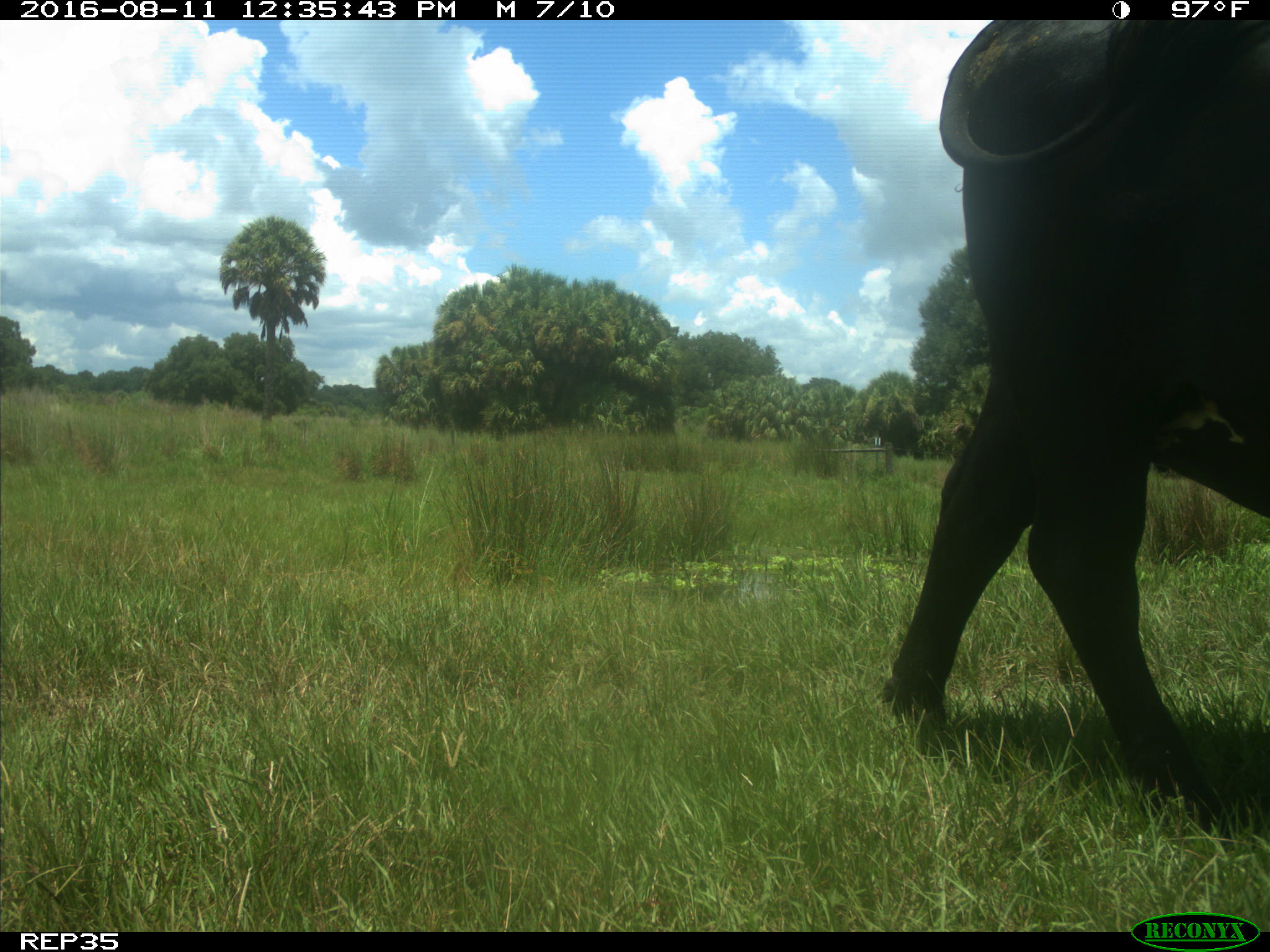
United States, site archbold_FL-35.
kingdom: Animalia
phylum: Chordata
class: Mammalia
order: Artiodactyla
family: Bovidae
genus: Bos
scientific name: Bos taurus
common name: domestic cow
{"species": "Bos taurus (domestic cow)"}